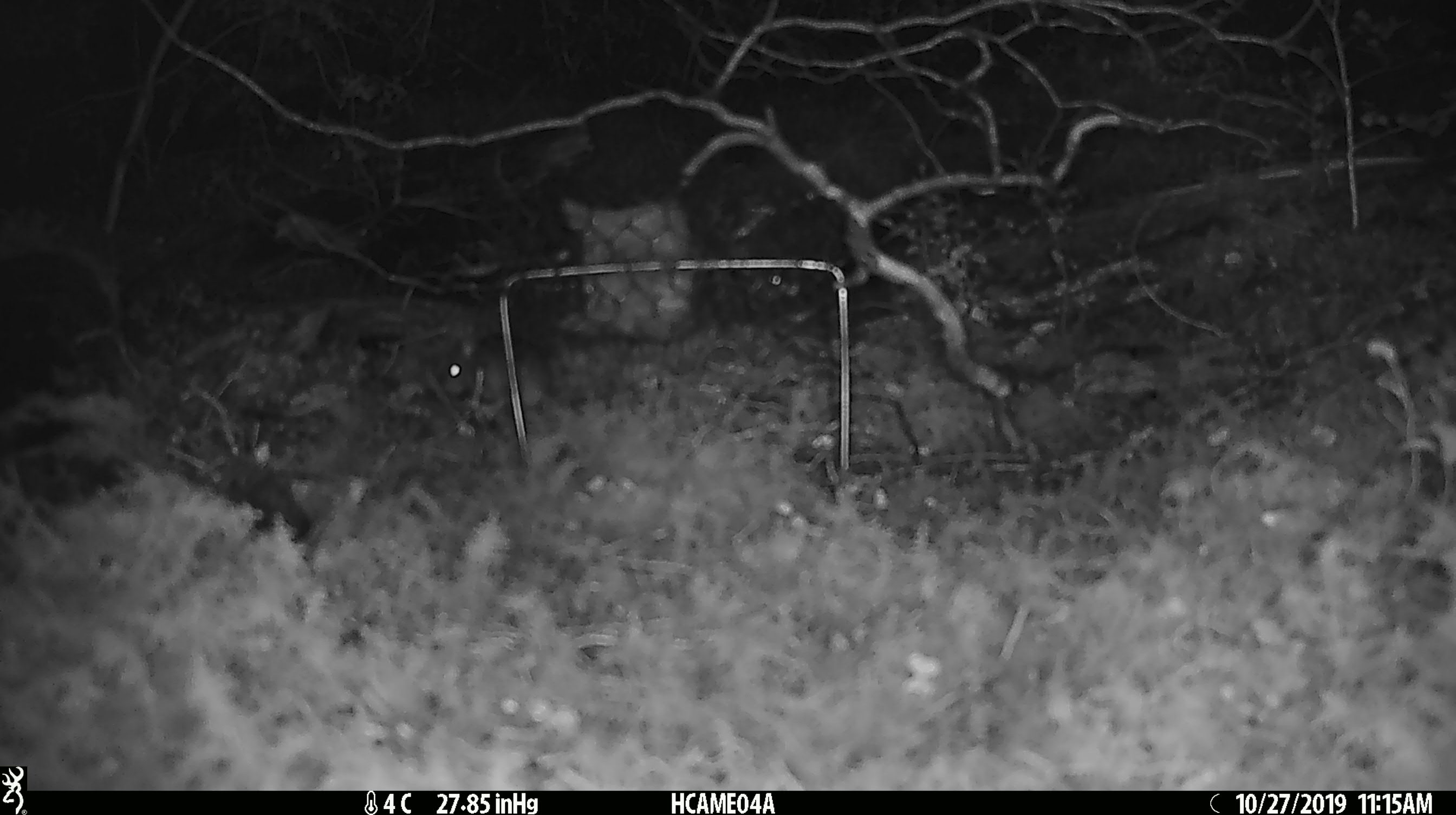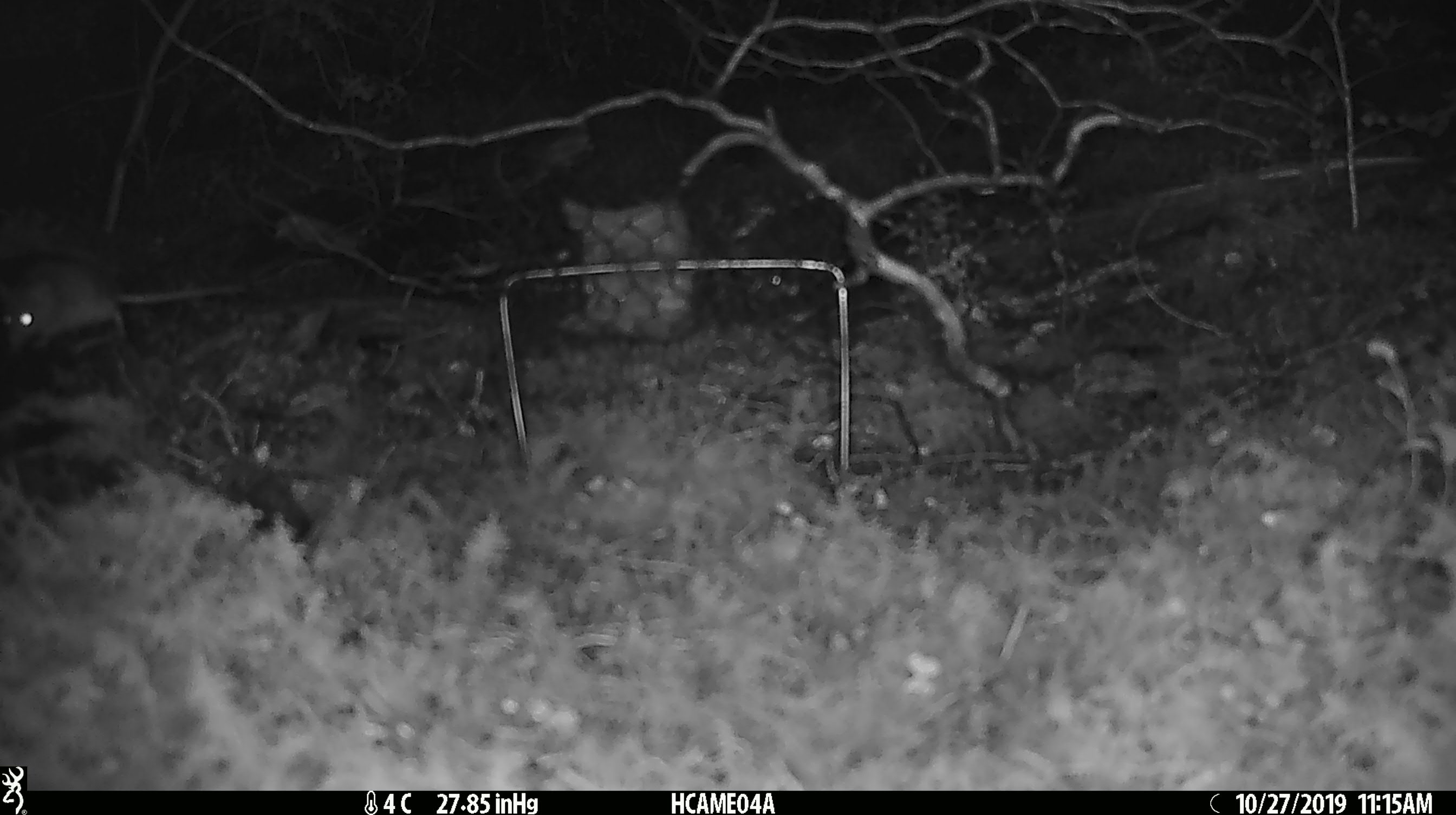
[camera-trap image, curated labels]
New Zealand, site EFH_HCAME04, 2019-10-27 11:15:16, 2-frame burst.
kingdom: Animalia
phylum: Chordata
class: Mammalia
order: Rodentia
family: Muridae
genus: Mus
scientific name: Mus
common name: mouse